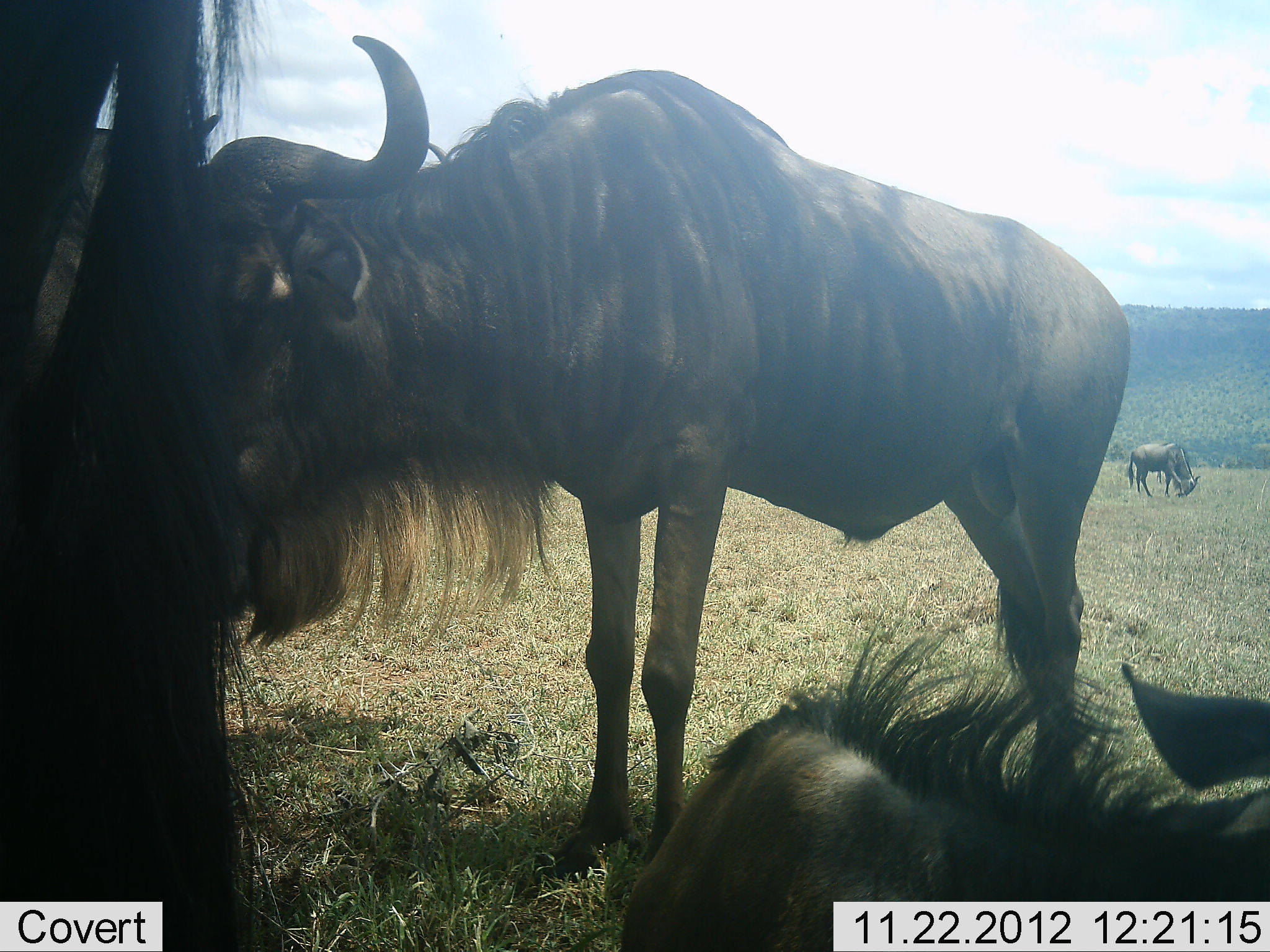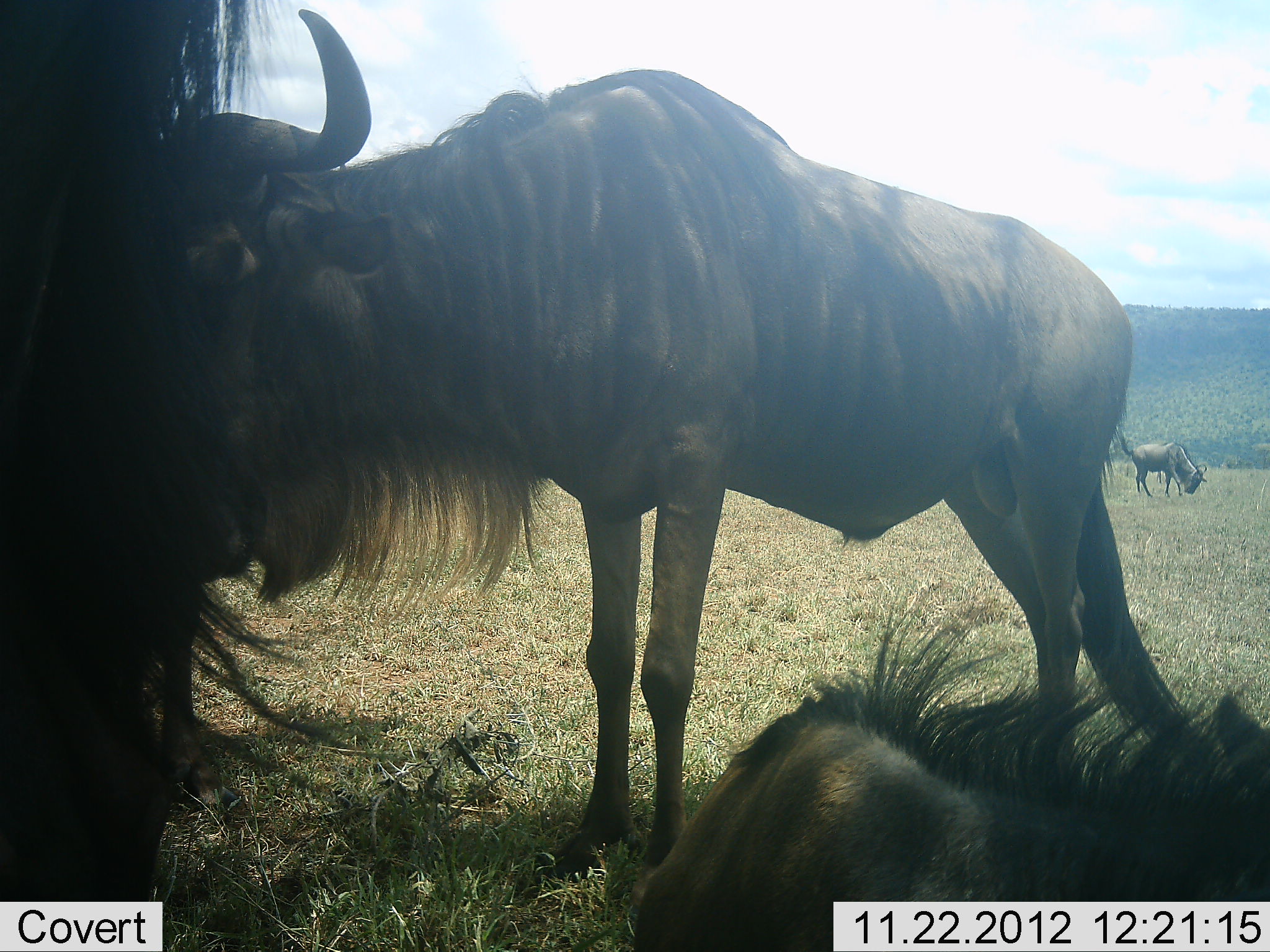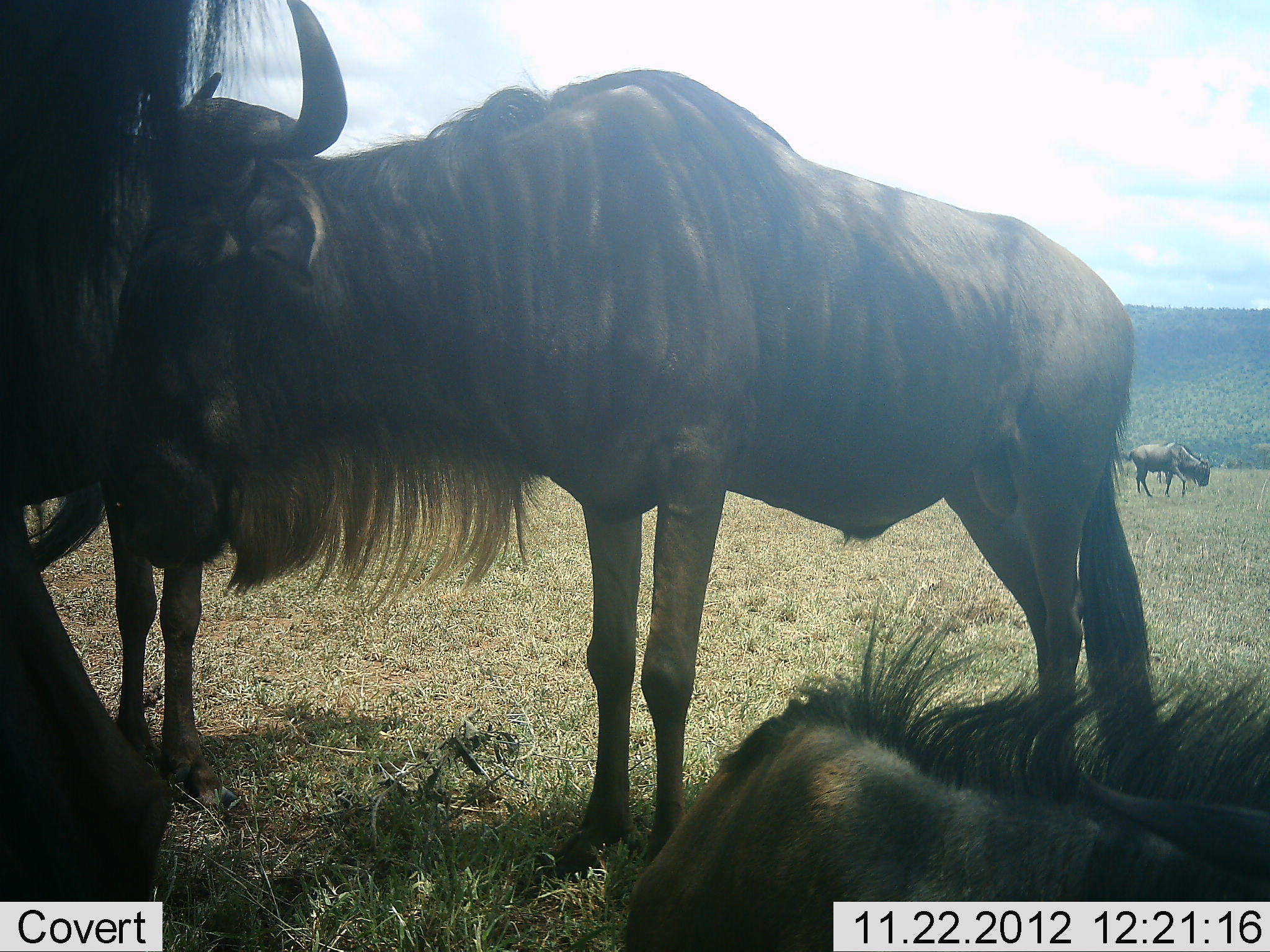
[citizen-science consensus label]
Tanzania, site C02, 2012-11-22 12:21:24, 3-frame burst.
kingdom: Animalia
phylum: Chordata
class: Mammalia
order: Artiodactyla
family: Bovidae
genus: Connochaetes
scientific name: Connochaetes taurinus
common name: blue wildebeest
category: wildebeest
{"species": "wildebeest (blue wildebeest) (Connochaetes taurinus)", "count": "4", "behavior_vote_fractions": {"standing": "80%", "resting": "87%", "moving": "7%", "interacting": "20%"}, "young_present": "20%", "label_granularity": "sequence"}